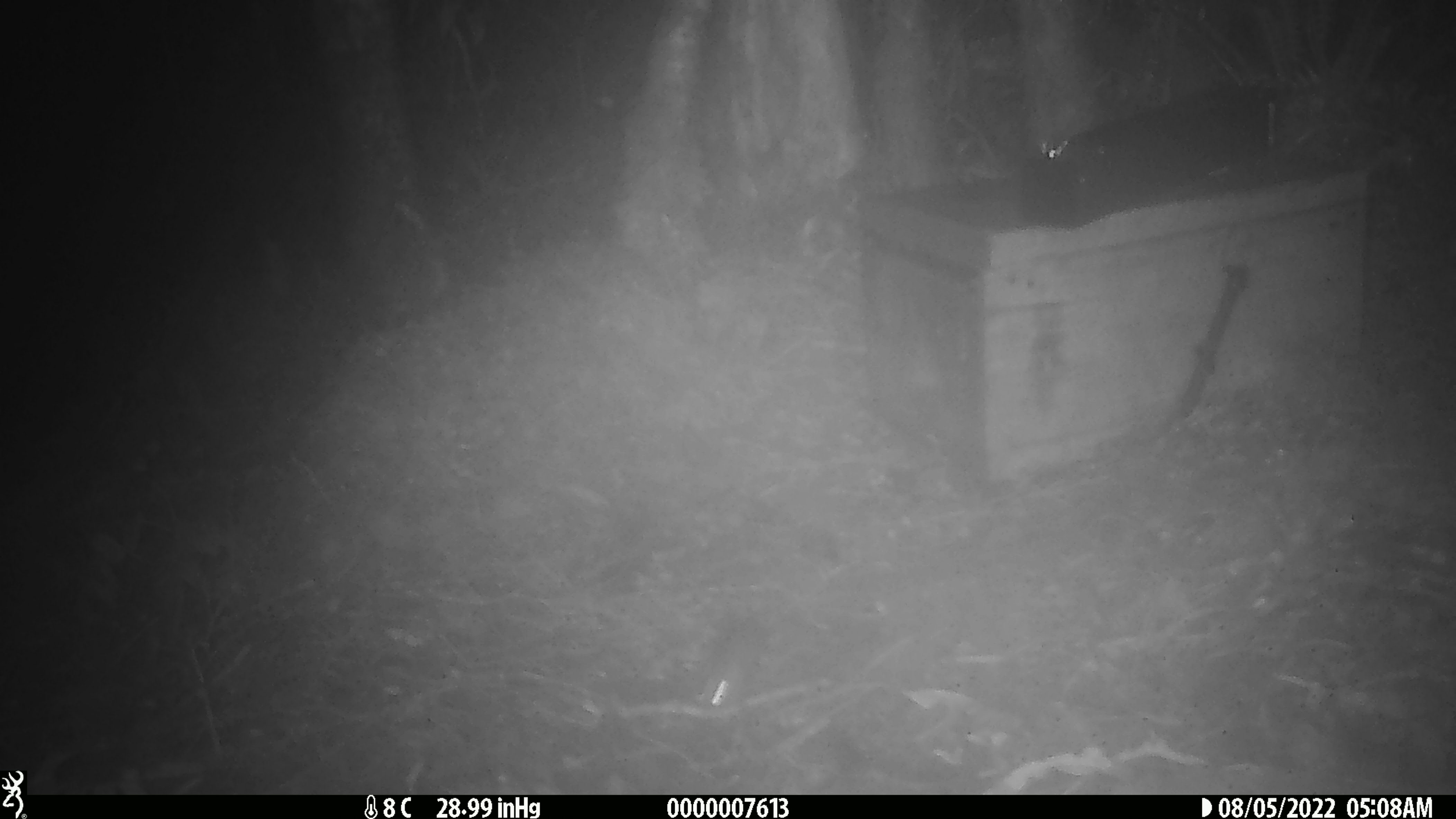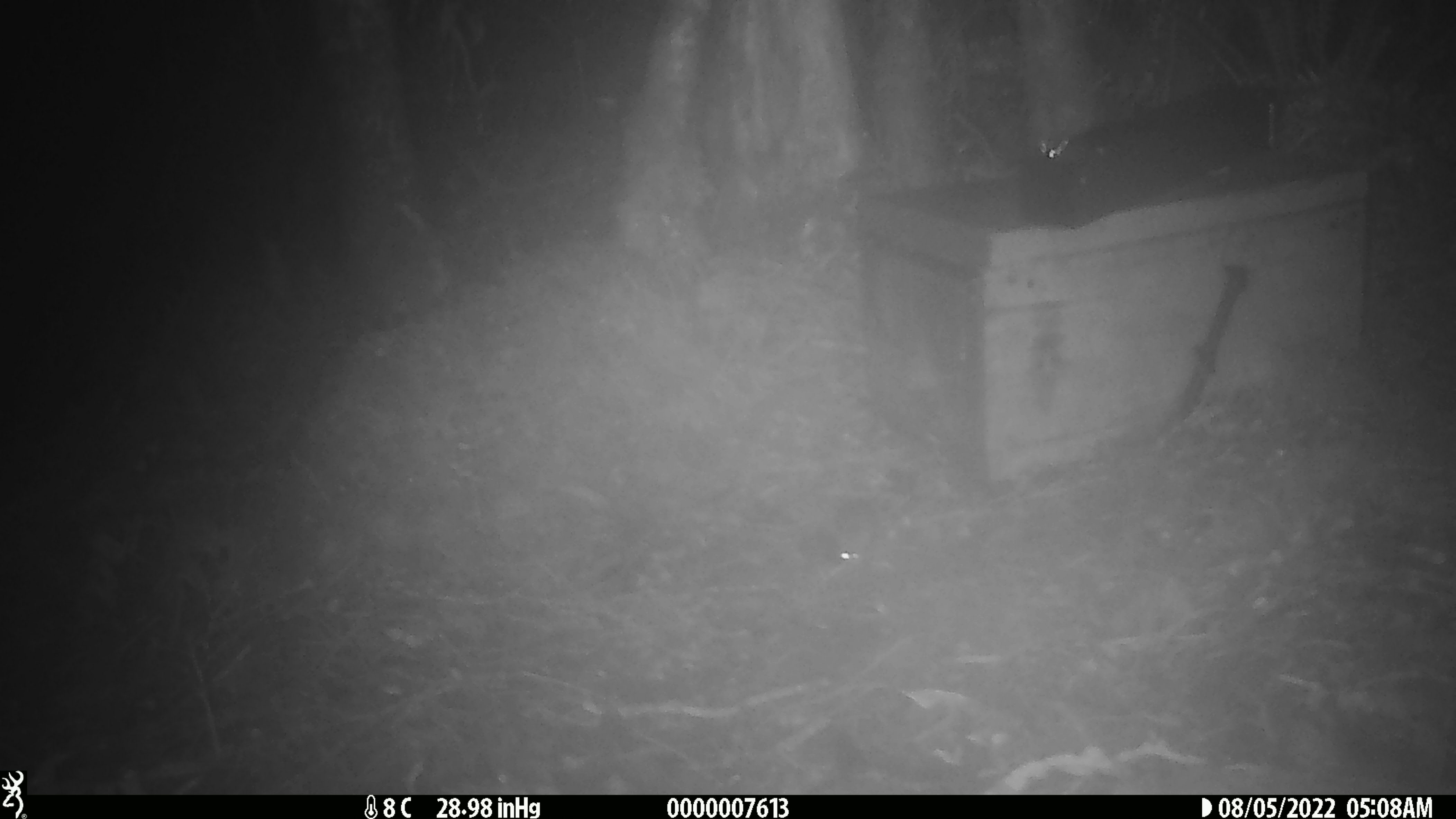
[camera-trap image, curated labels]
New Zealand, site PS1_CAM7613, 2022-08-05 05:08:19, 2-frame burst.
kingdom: Animalia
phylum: Chordata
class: Mammalia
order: Rodentia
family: Muridae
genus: Mus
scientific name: Mus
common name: mouse